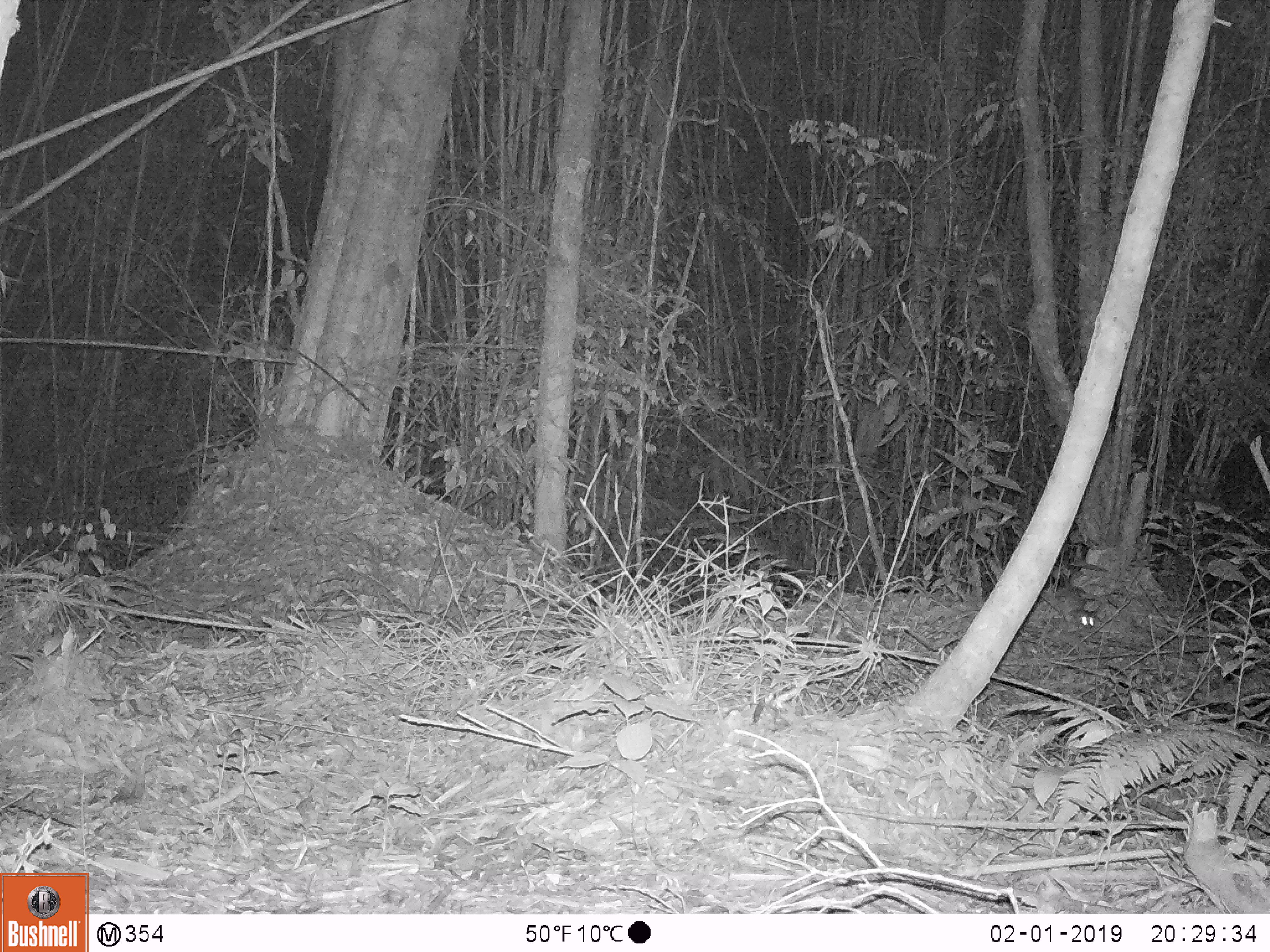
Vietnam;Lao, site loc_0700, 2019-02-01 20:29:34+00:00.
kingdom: Animalia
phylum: Chordata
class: Mammalia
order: Rodentia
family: Muridae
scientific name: Muridae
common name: old-world mice and rats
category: unidentified murid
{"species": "unidentified murid (old-world mice and rats) (Muridae)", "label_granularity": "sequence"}